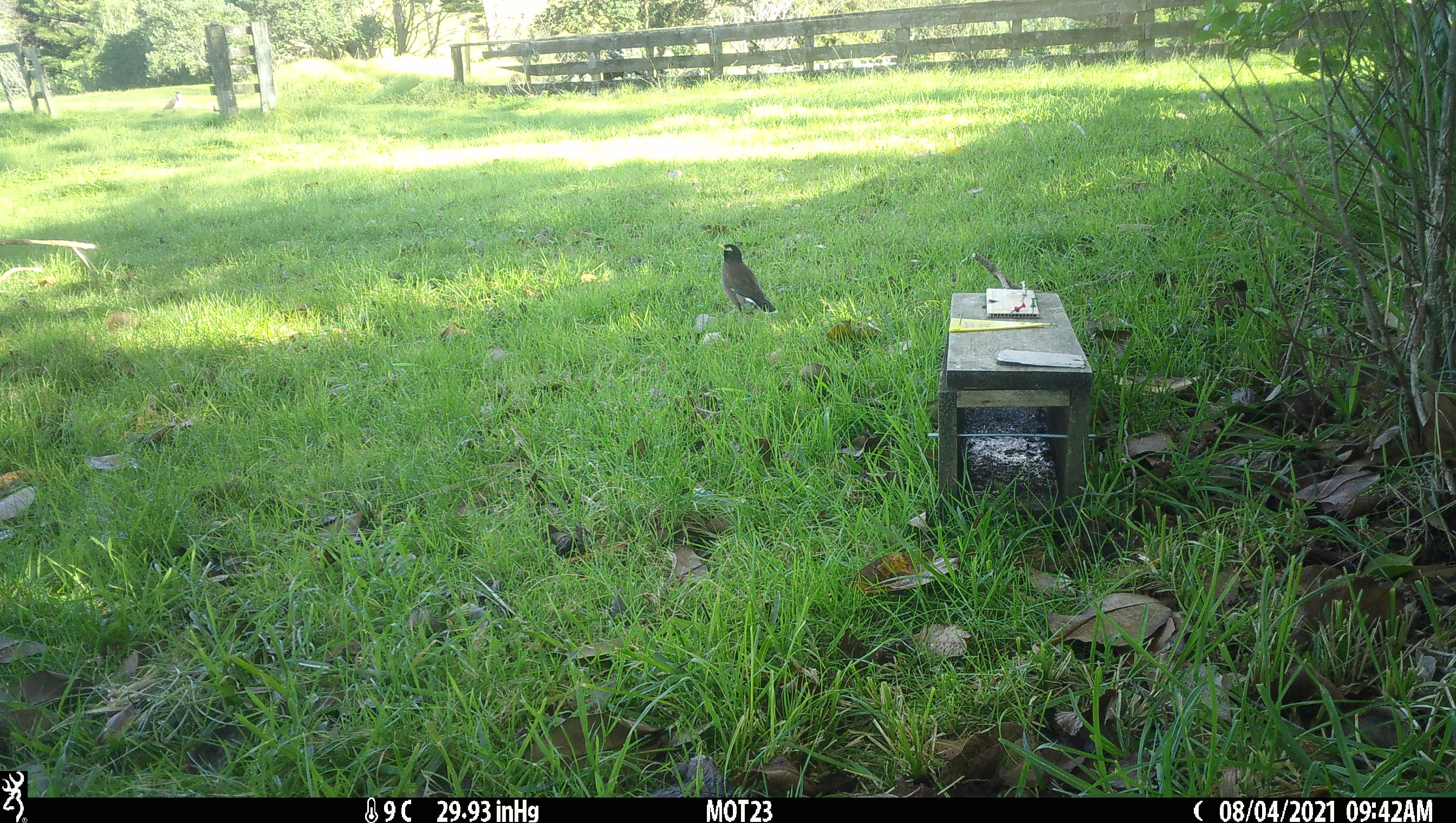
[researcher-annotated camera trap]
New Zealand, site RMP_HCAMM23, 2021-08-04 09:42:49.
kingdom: Animalia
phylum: Chordata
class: Aves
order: Passeriformes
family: Sturnidae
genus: Acridotheres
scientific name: Acridotheres tristis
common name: common myna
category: myna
Myna (common myna) (Acridotheres tristis).